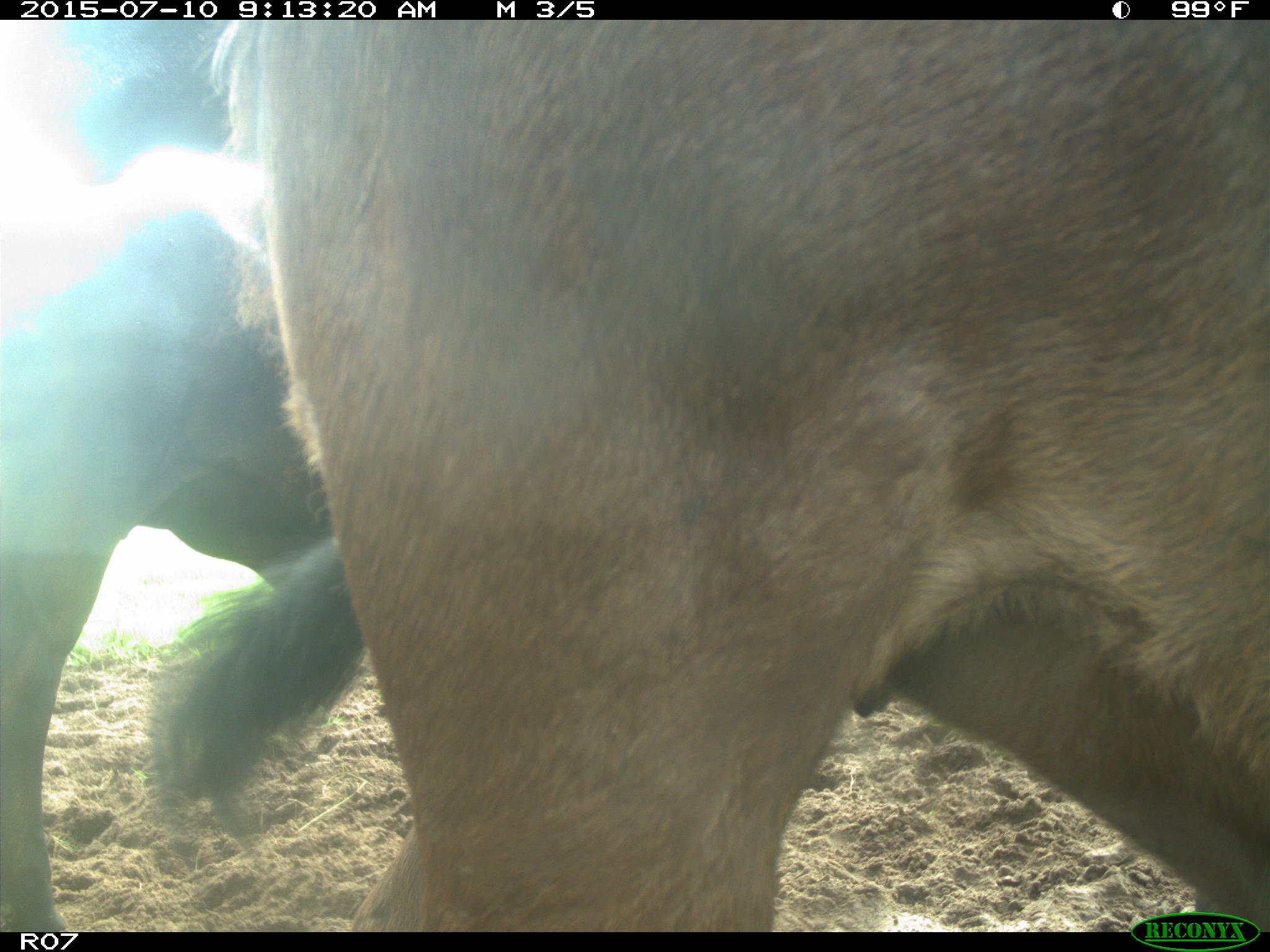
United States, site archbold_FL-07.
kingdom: Animalia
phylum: Chordata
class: Mammalia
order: Artiodactyla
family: Bovidae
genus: Bos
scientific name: Bos taurus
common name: domestic cow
Bos taurus (domestic cow).